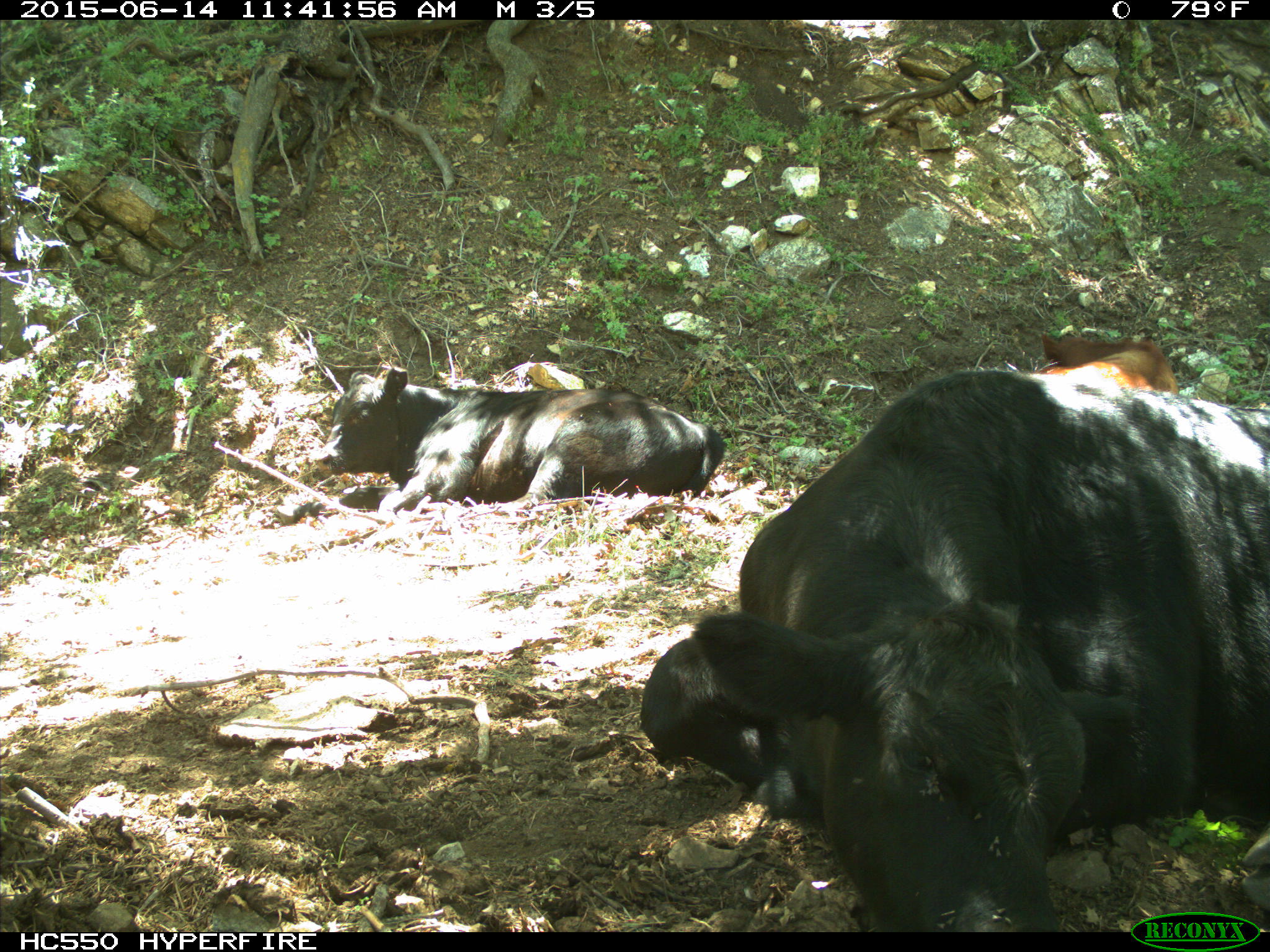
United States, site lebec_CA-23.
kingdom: Animalia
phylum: Chordata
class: Mammalia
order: Artiodactyla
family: Bovidae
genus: Bos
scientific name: Bos taurus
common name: domestic cow